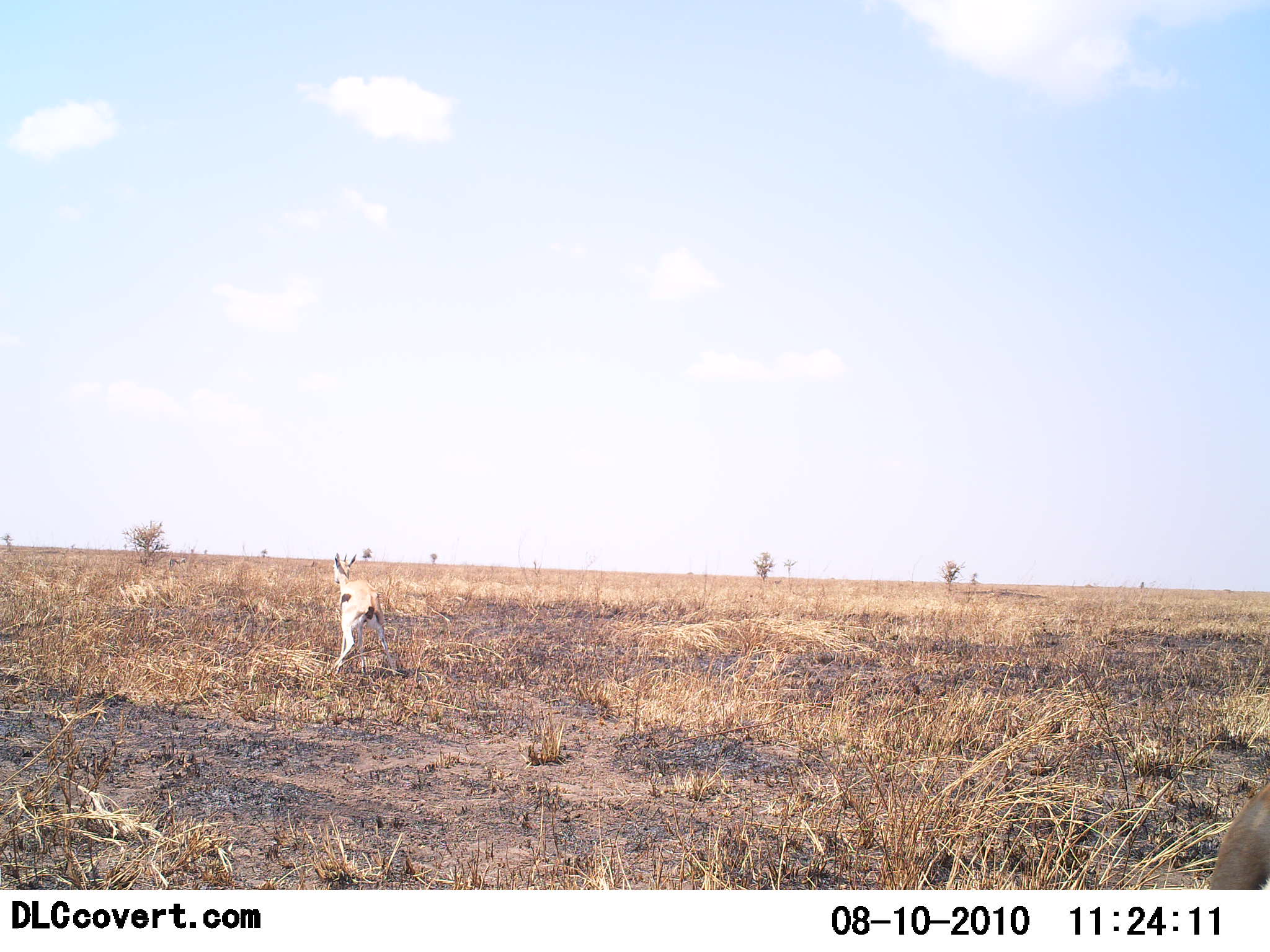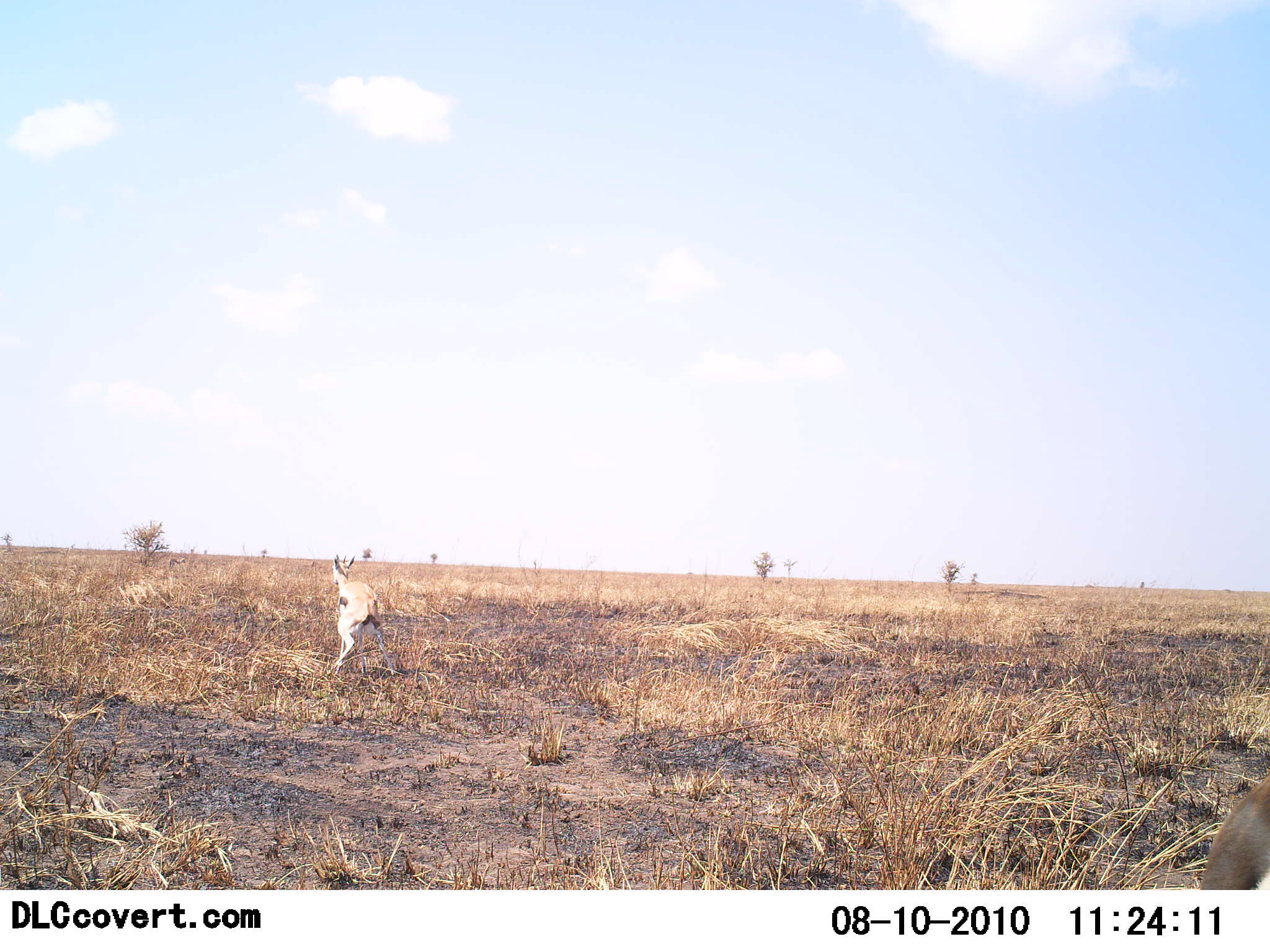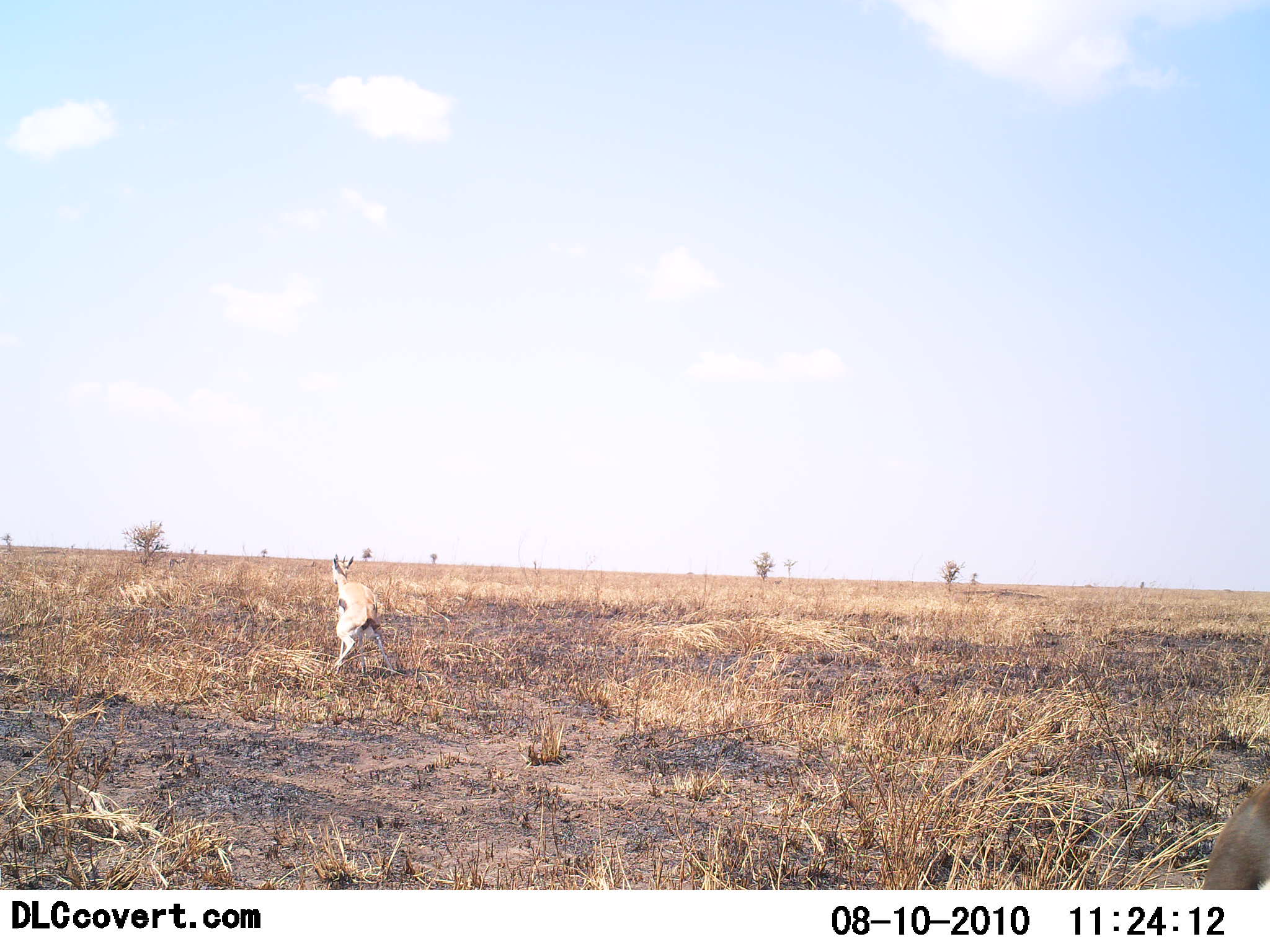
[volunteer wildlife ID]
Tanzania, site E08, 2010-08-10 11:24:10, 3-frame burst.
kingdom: Animalia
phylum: Chordata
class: Mammalia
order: Artiodactyla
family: Bovidae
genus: Eudorcas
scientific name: Eudorcas thomsonii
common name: thomson's gazelle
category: gazellethomsons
Gazellethomsons (thomson's gazelle) (Eudorcas thomsonii), count 1. Behavior (volunteer vote fractions): standing 64%, resting 7%, moving 21%, interacting 29%. Young present (vote fraction): 0%. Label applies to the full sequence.